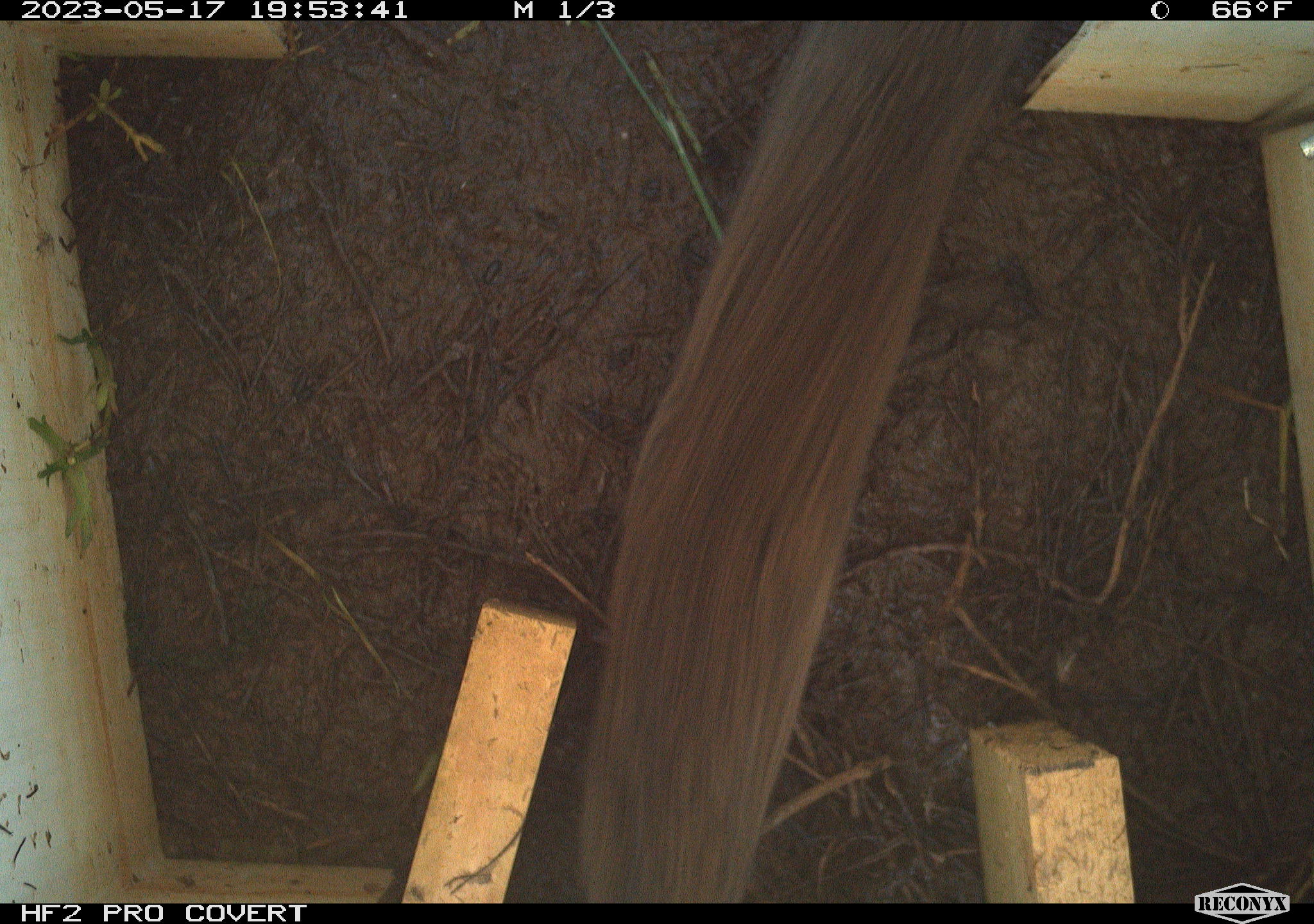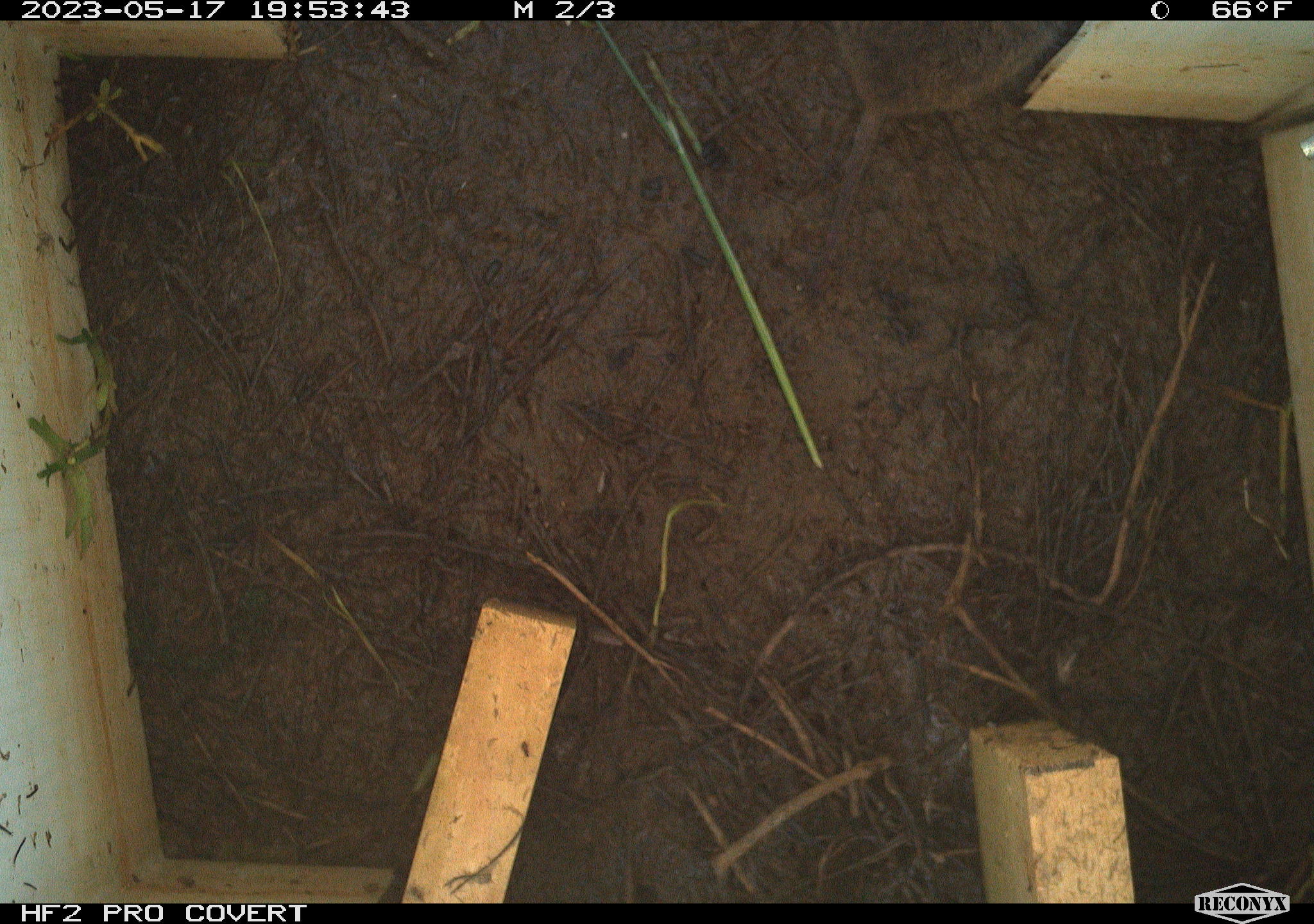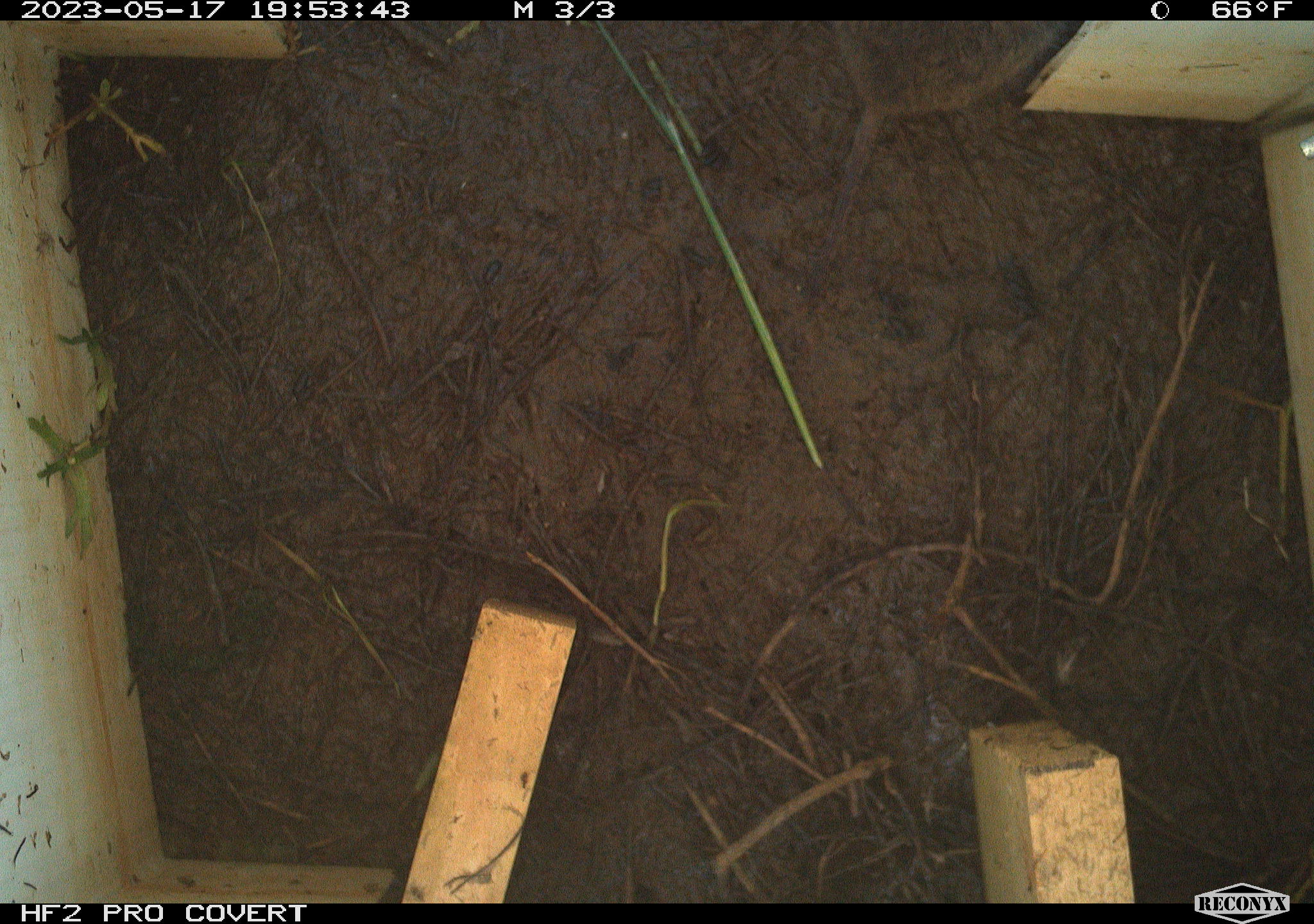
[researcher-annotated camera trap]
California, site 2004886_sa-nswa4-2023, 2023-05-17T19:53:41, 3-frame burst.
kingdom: Animalia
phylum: Chordata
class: Mammalia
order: Rodentia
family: Cricetidae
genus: Microtus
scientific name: Microtus californicus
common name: california vole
California vole (Microtus californicus).